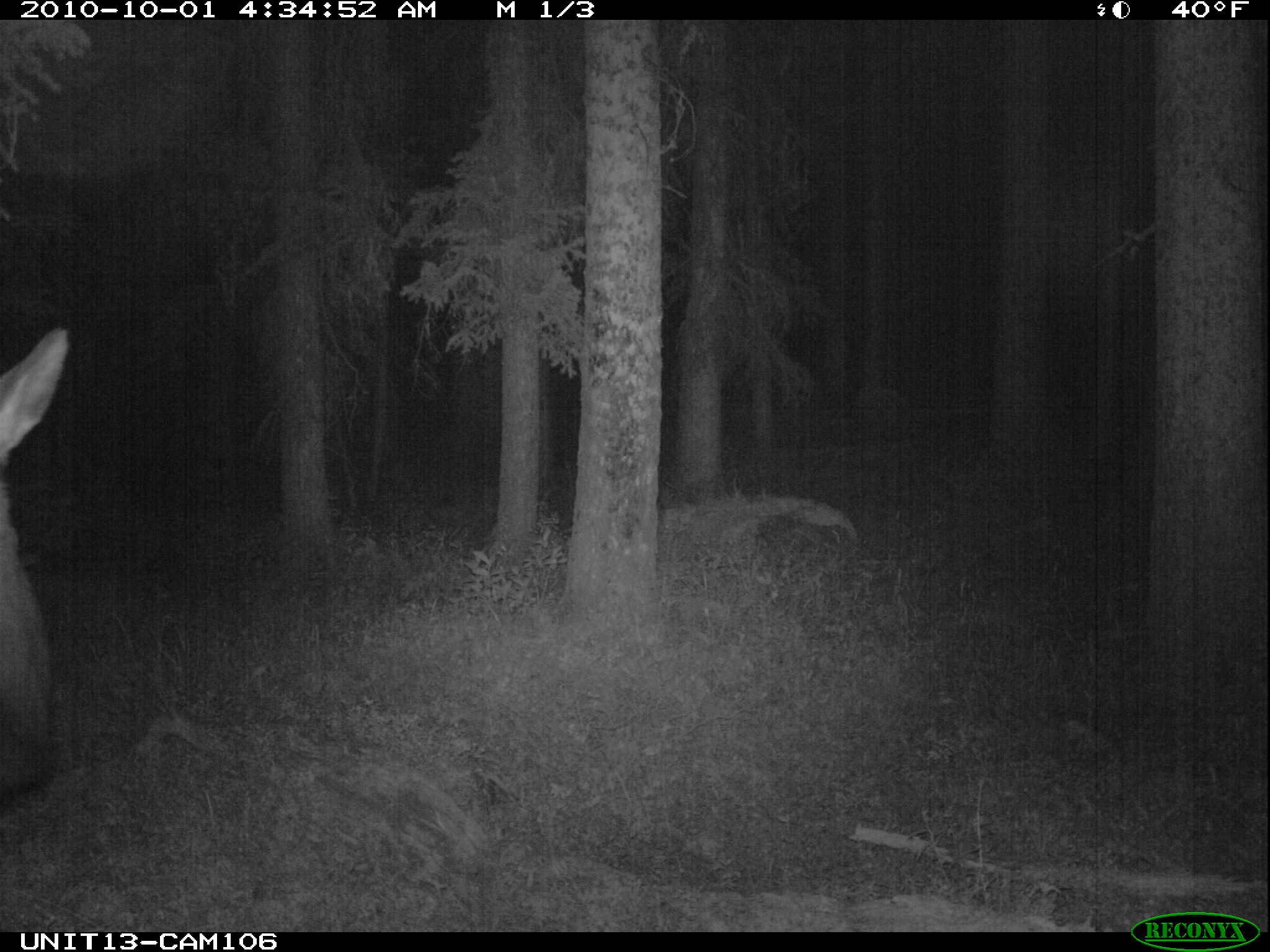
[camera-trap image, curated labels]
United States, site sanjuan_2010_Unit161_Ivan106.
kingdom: Animalia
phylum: Chordata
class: Mammalia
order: Artiodactyla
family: Cervidae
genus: Cervus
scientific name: Cervus elaphus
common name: red deer